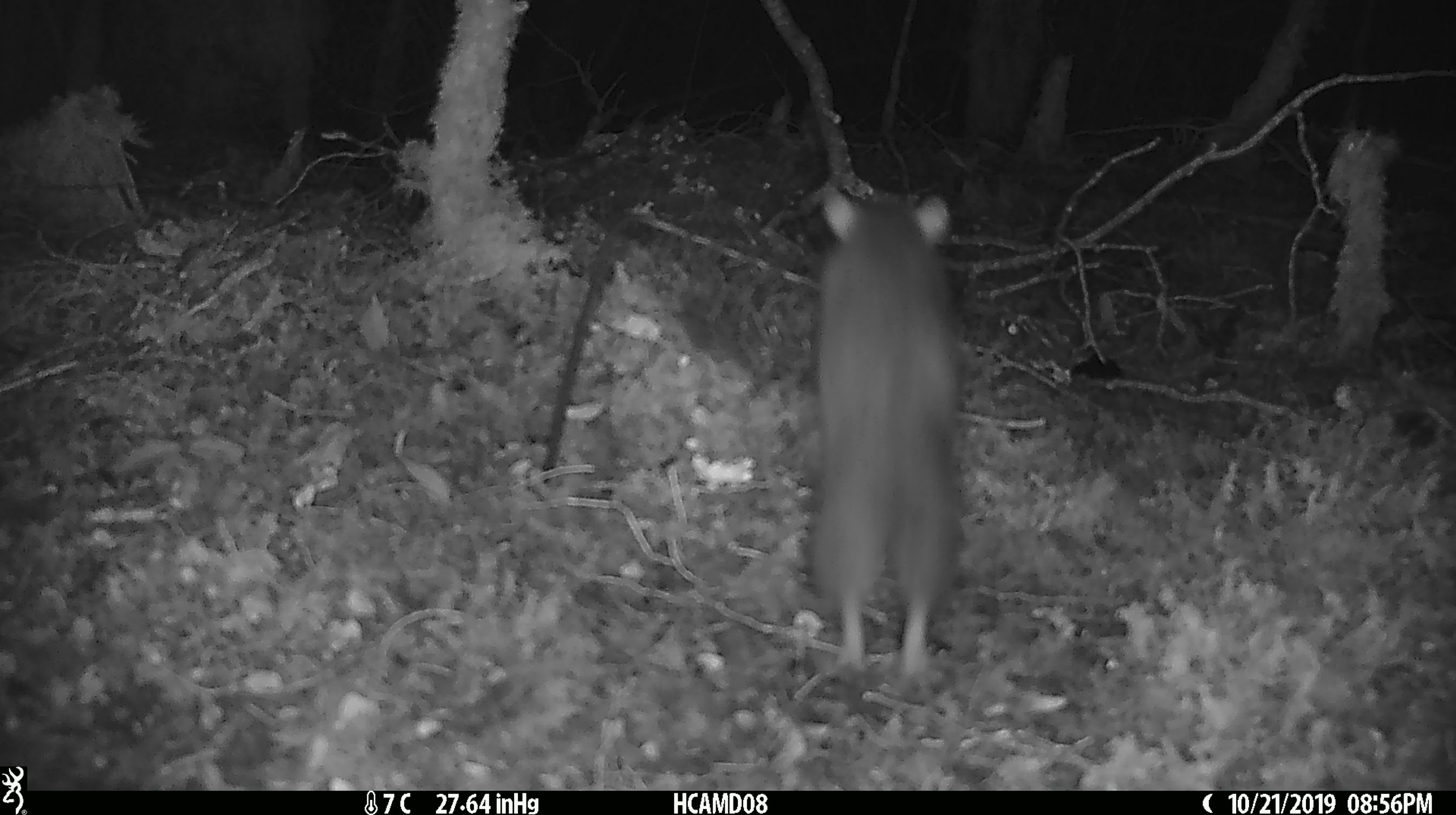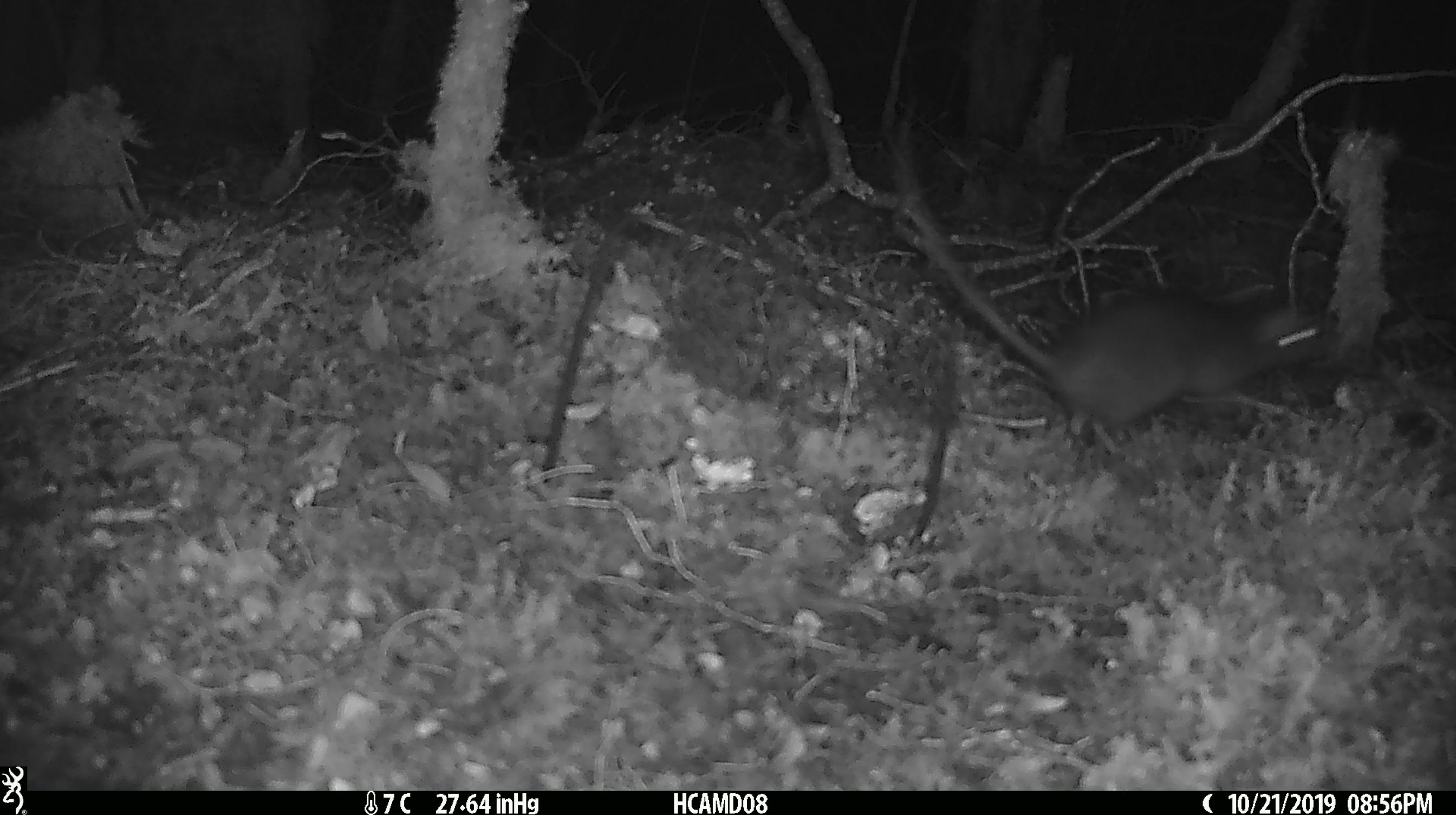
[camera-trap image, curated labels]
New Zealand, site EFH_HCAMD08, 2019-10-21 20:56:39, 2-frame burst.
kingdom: Animalia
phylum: Chordata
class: Mammalia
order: Rodentia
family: Muridae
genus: Rattus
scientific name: Rattus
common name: rat